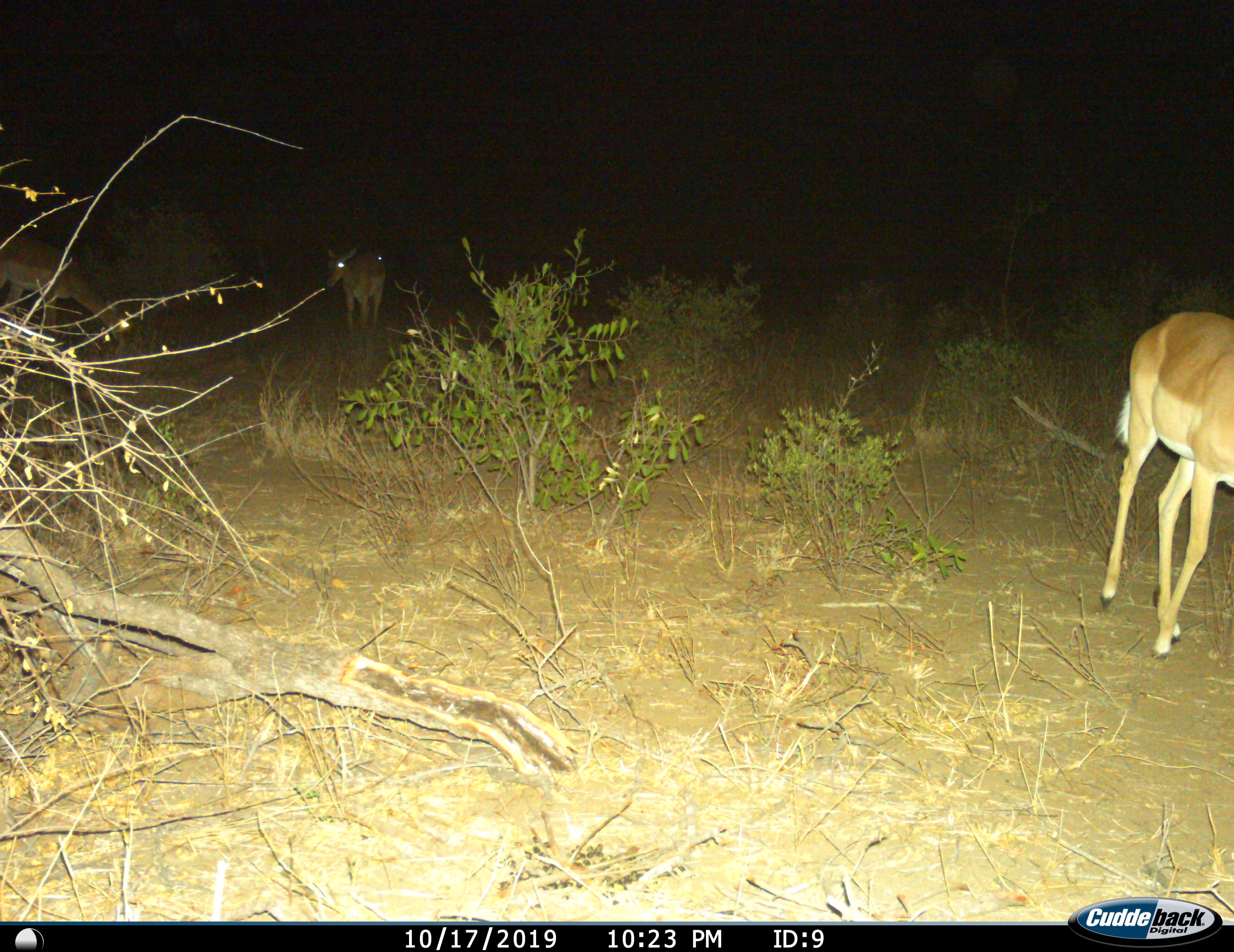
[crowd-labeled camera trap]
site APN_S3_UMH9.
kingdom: Animalia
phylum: Chordata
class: Mammalia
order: Artiodactyla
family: Bovidae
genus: Aepyceros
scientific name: Aepyceros melampus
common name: impala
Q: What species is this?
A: Impala (Aepyceros melampus).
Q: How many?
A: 3.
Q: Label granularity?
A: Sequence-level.